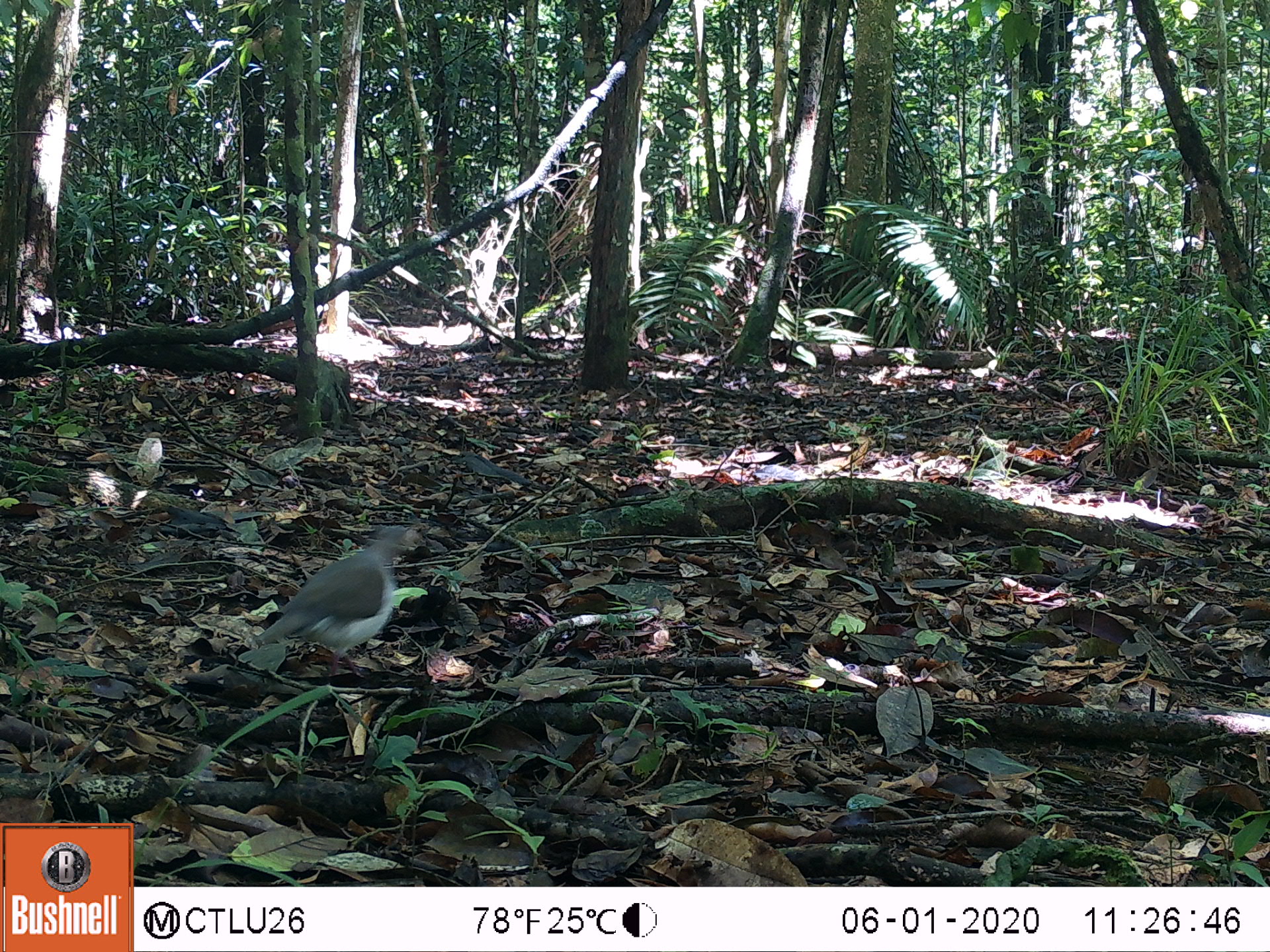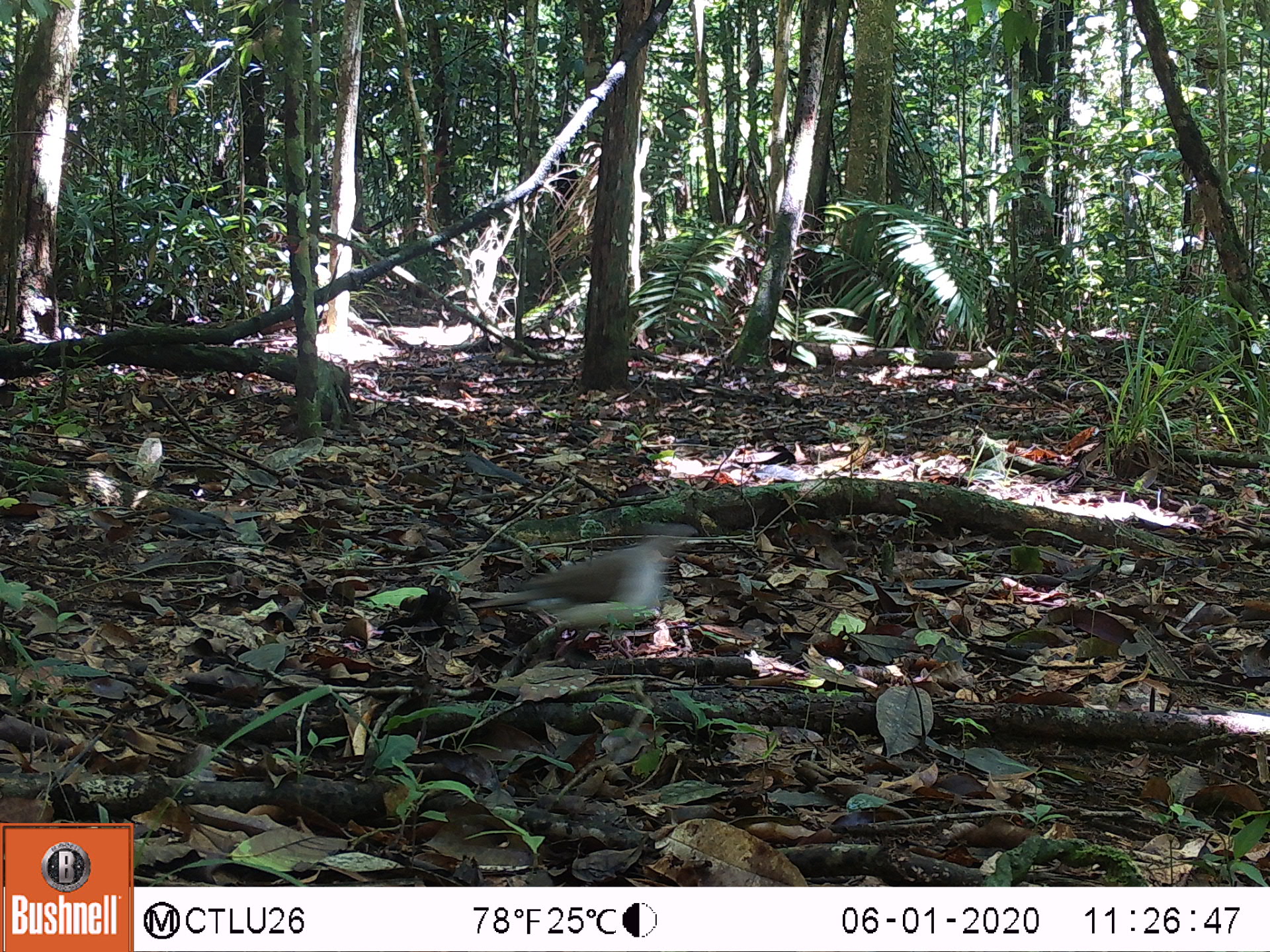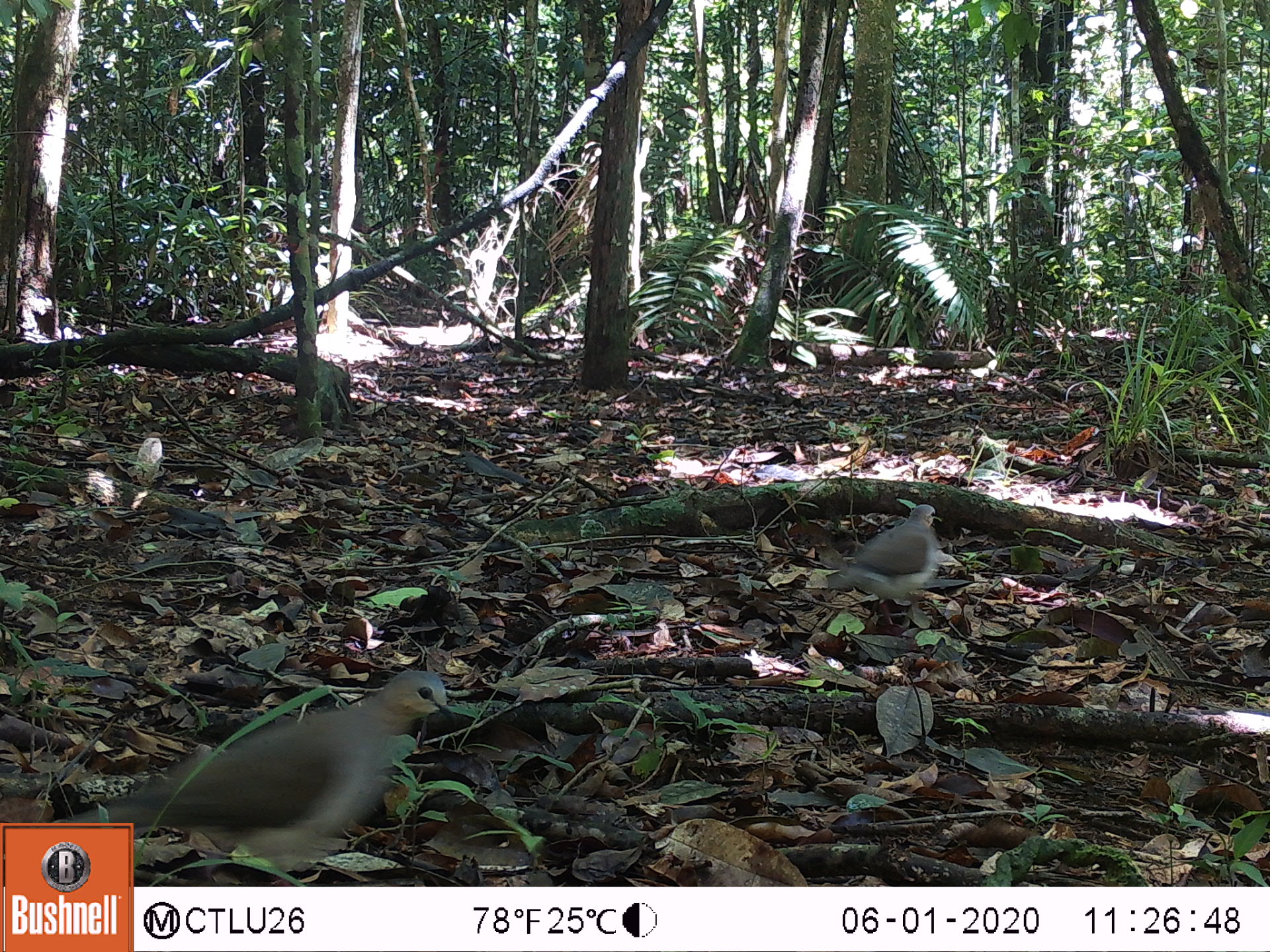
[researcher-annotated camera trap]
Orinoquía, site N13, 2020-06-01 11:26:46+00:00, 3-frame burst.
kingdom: Animalia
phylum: Chordata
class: Aves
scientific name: Aves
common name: bird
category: unknown bird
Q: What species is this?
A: Unknown bird (bird) (Aves).